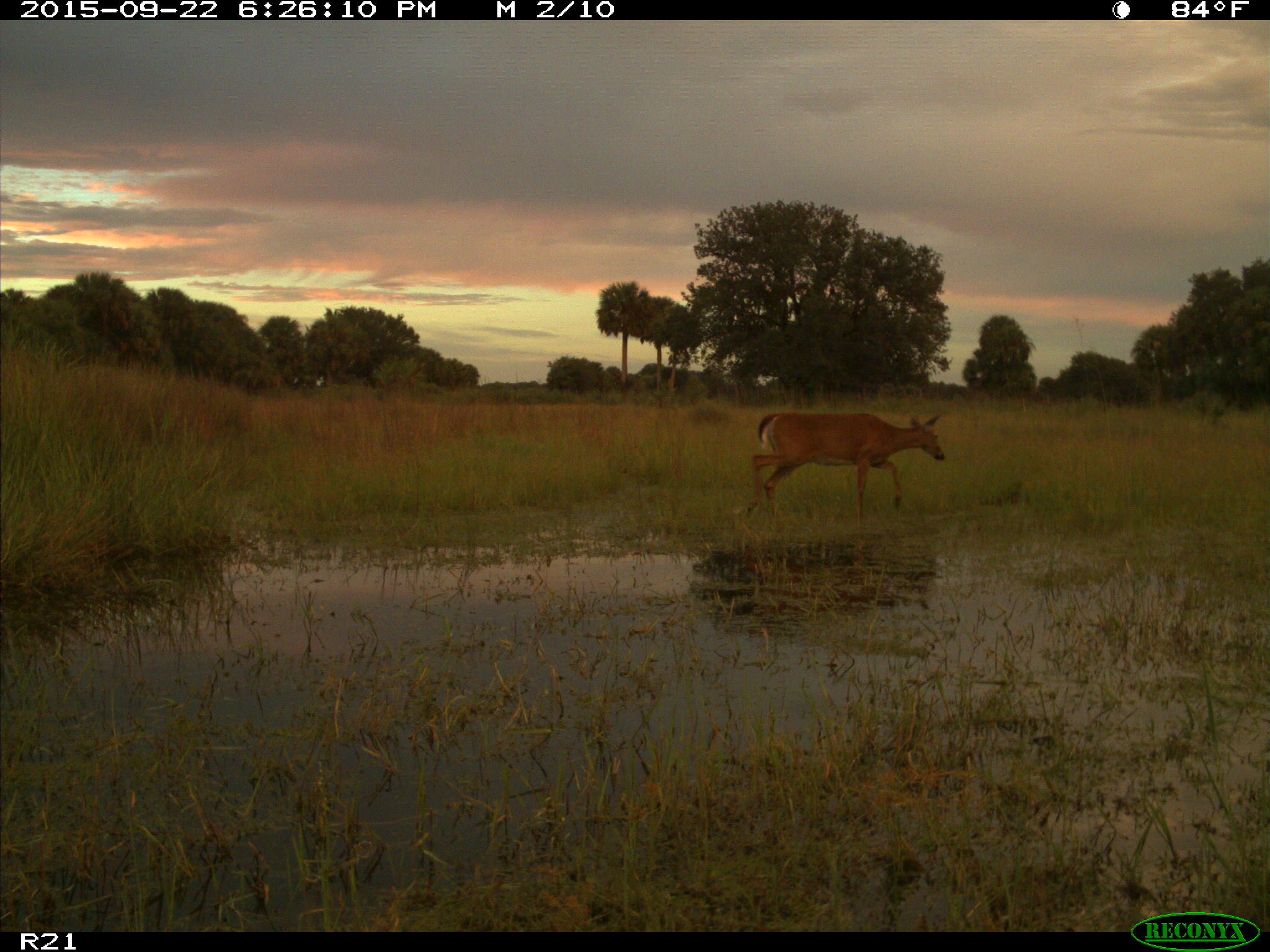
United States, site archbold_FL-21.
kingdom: Animalia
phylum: Chordata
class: Mammalia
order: Artiodactyla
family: Cervidae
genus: Odocoileus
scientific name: Odocoileus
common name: deer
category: unidentified deer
Unidentified deer (deer) (Odocoileus).